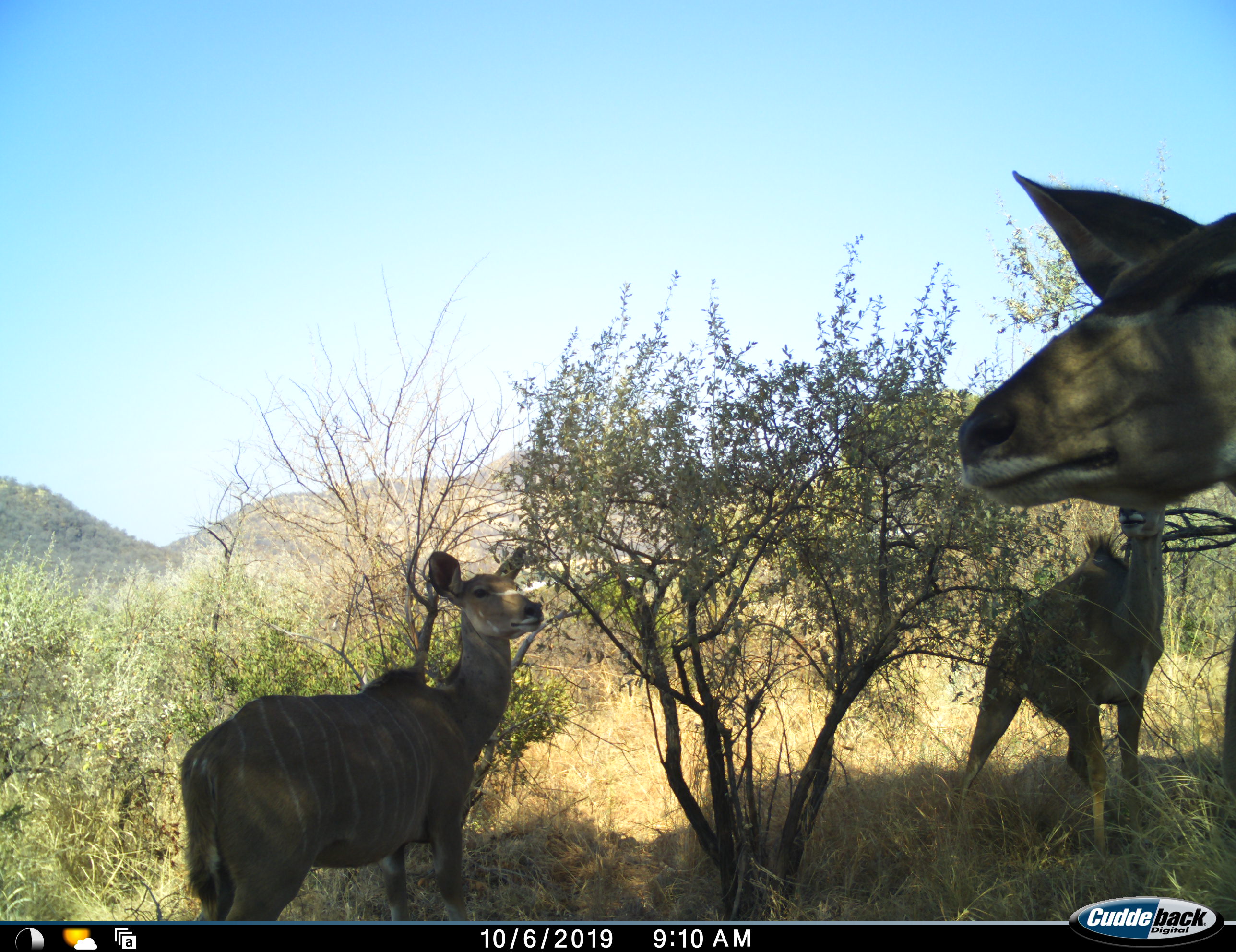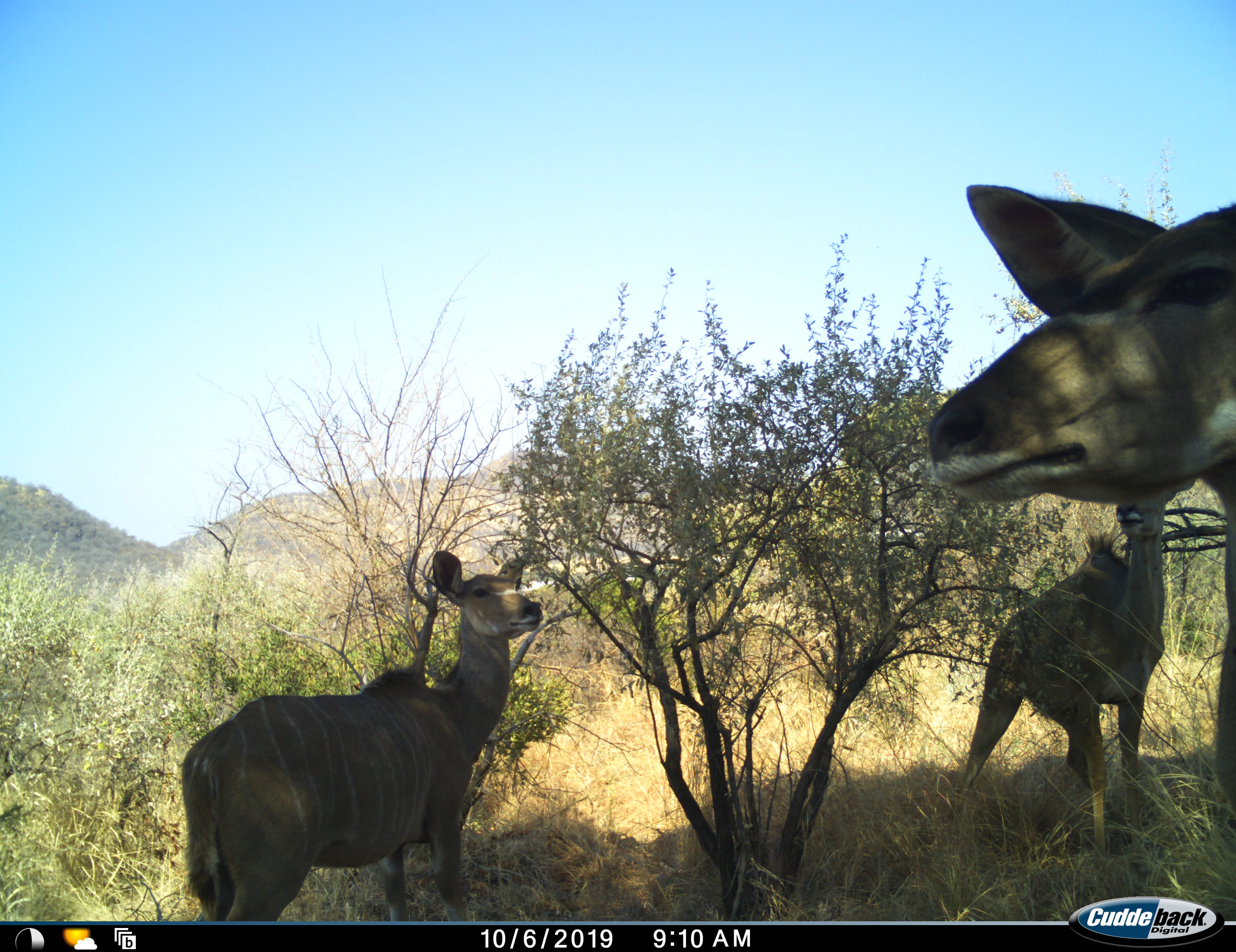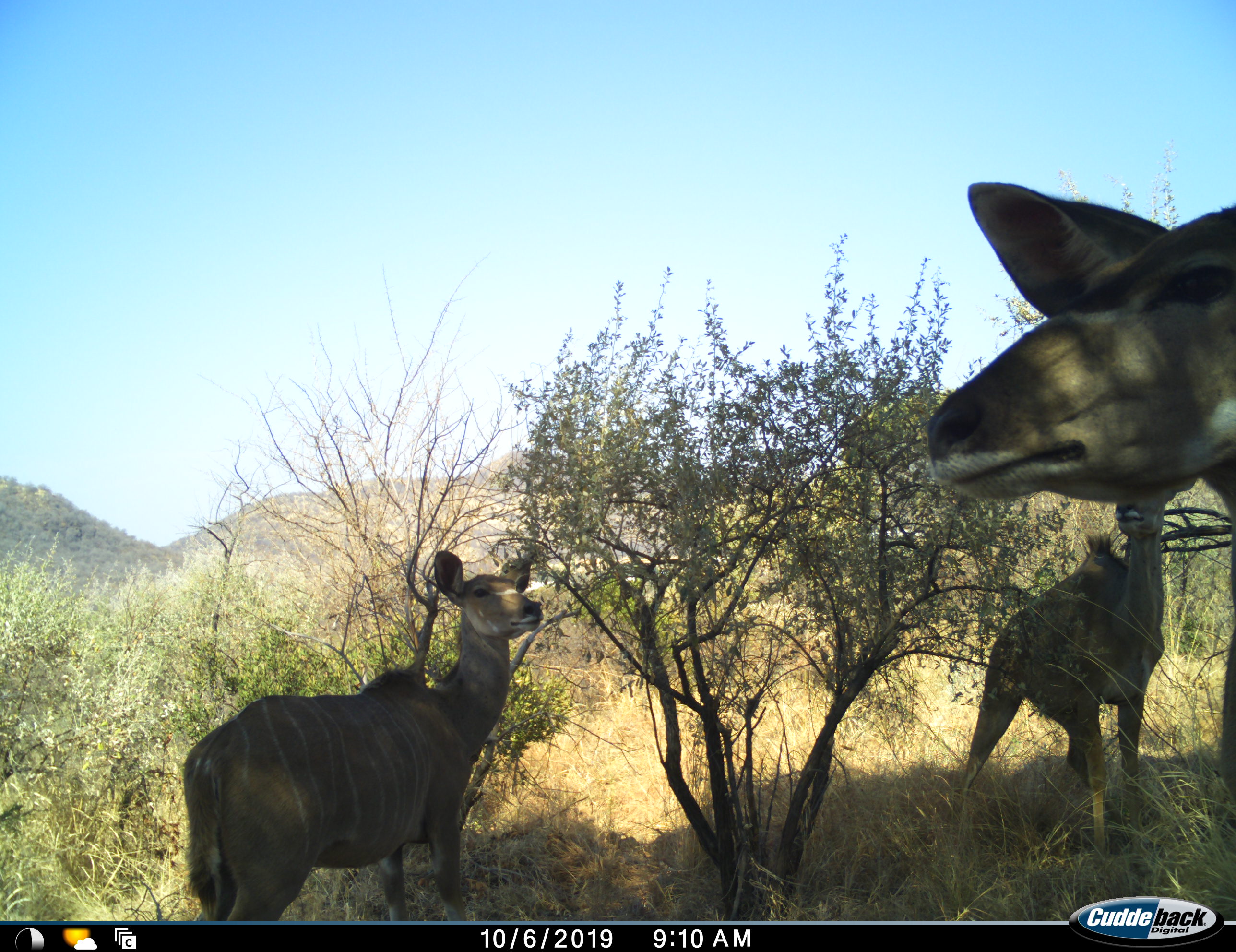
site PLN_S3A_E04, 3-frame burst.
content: unidentified animal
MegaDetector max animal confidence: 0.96